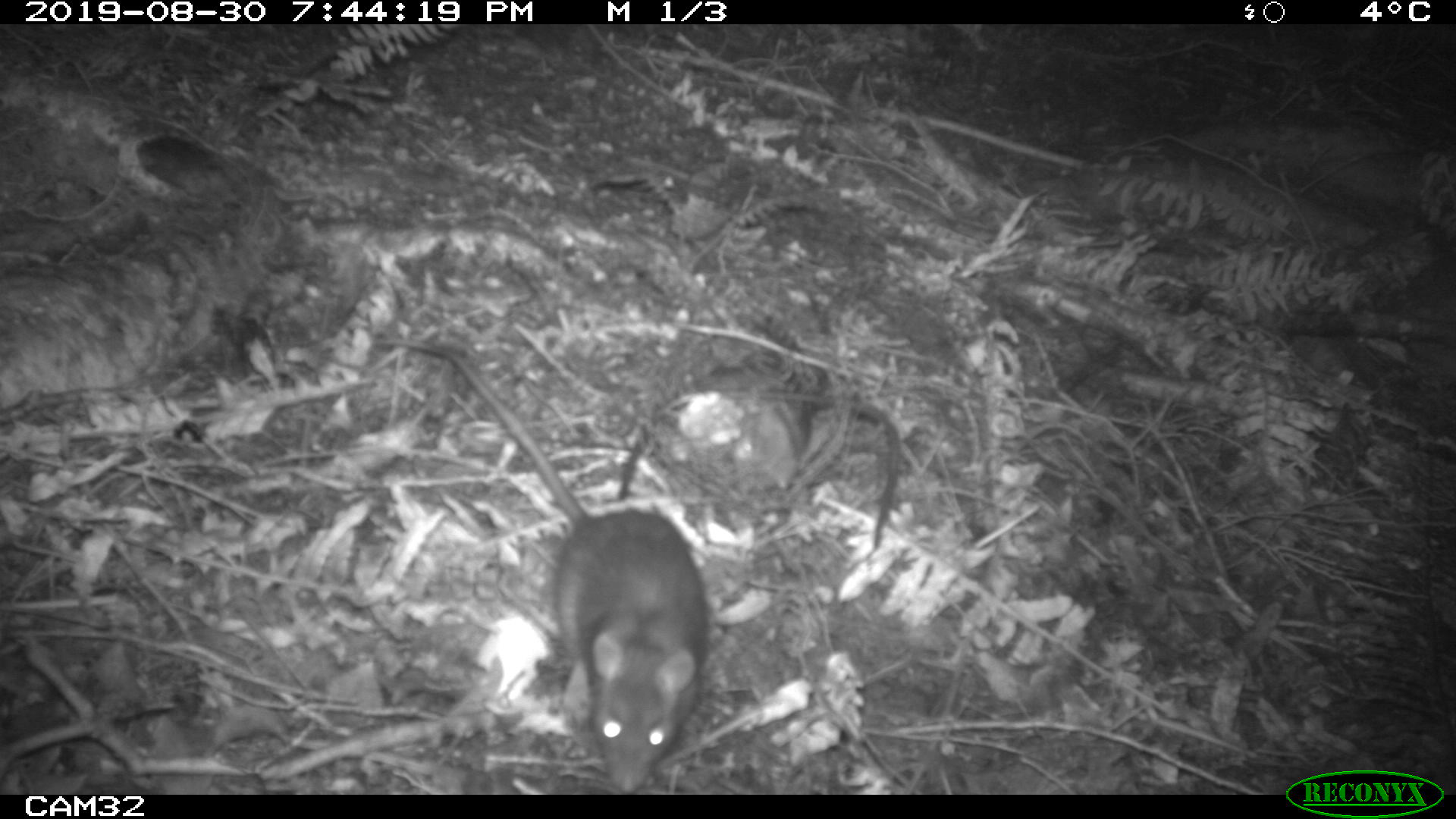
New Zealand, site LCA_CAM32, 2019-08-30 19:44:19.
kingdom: Animalia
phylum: Chordata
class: Mammalia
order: Rodentia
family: Muridae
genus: Rattus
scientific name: Rattus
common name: rat